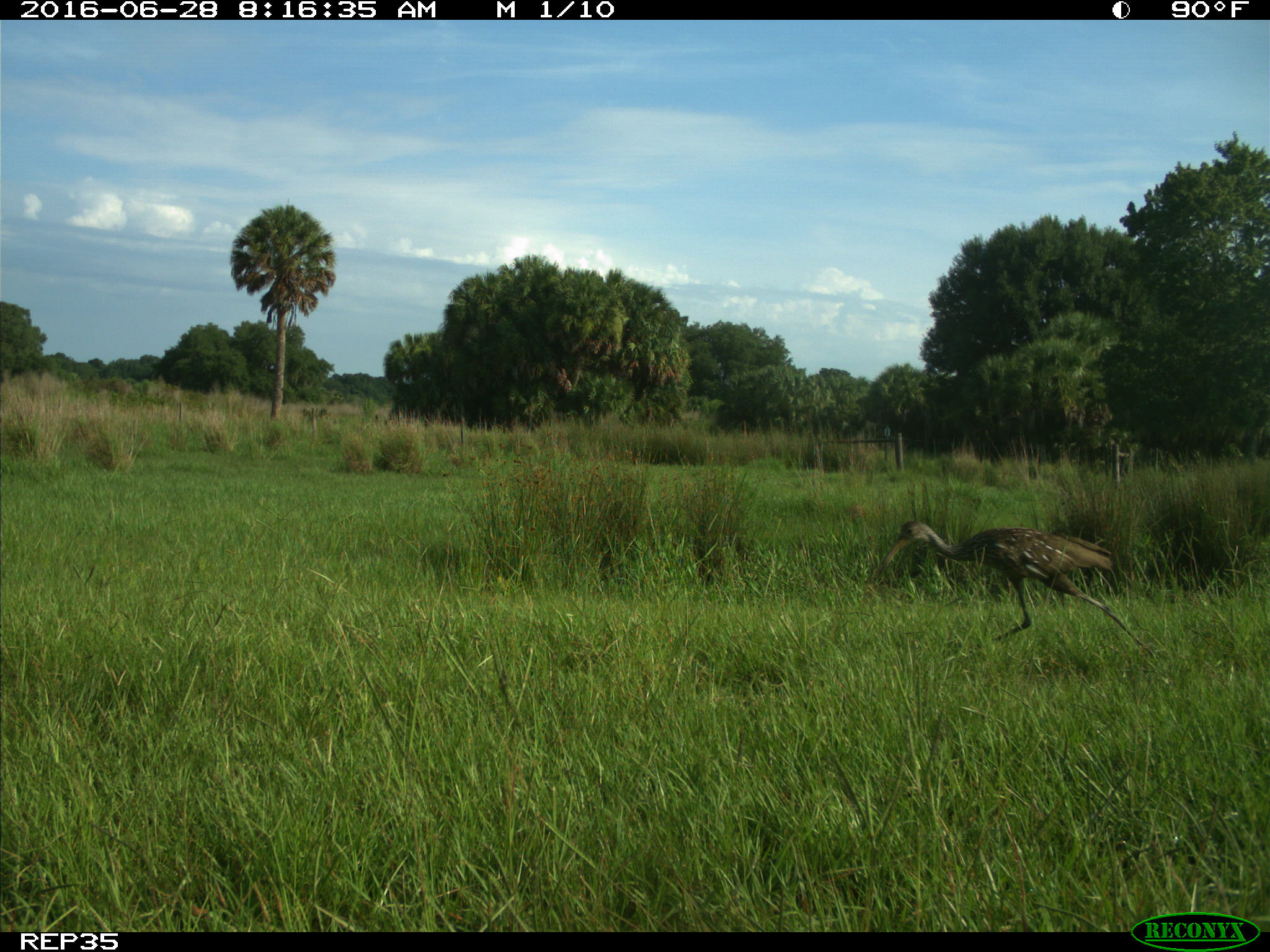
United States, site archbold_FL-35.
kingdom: Animalia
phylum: Chordata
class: Aves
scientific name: Aves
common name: birds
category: unidentified bird